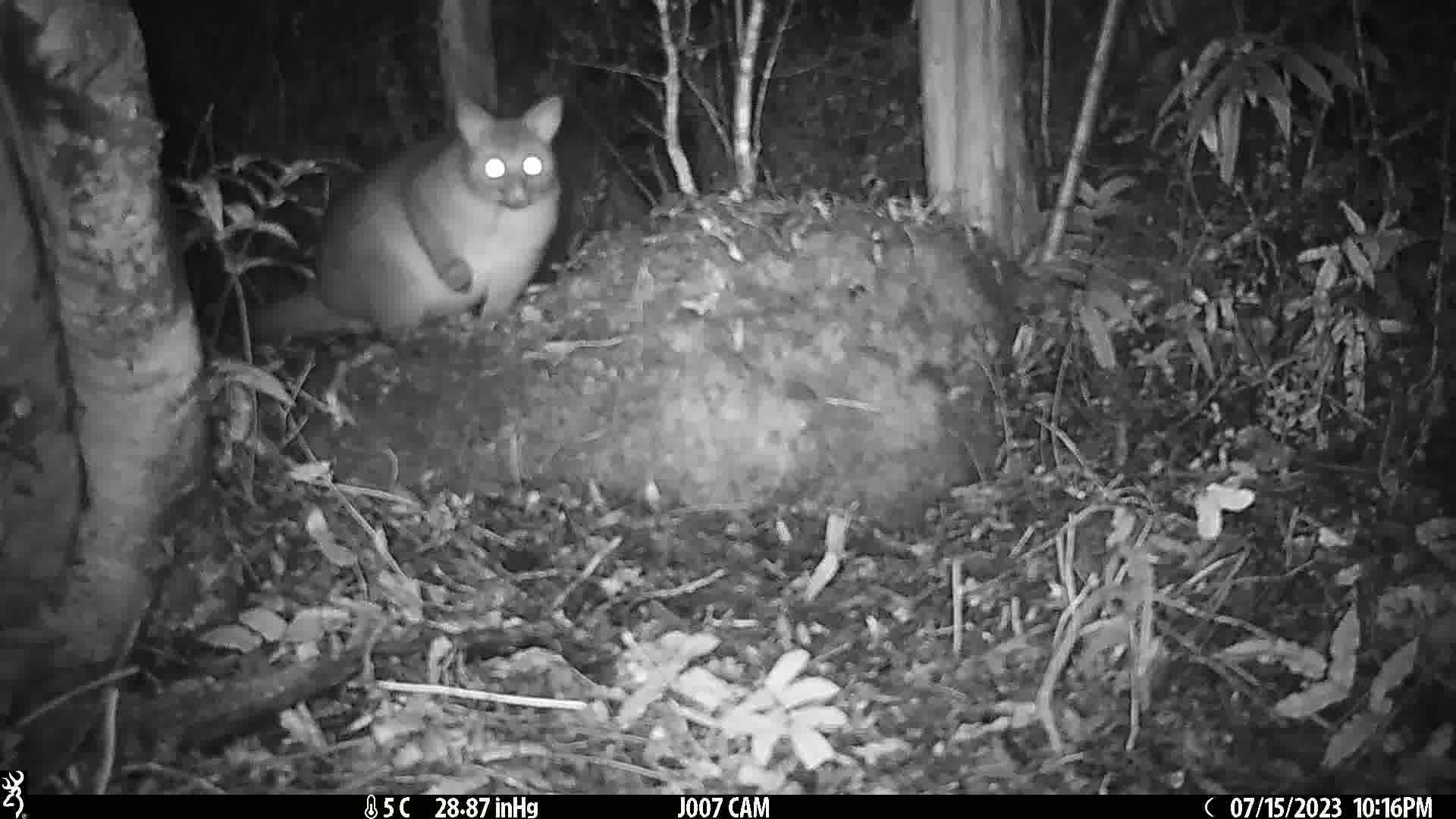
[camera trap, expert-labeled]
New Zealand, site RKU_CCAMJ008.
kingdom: Animalia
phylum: Chordata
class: Mammalia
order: Diprotodontia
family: Phalangeridae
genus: Trichosurus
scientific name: Trichosurus vulpecula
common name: common brushtail possum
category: possum